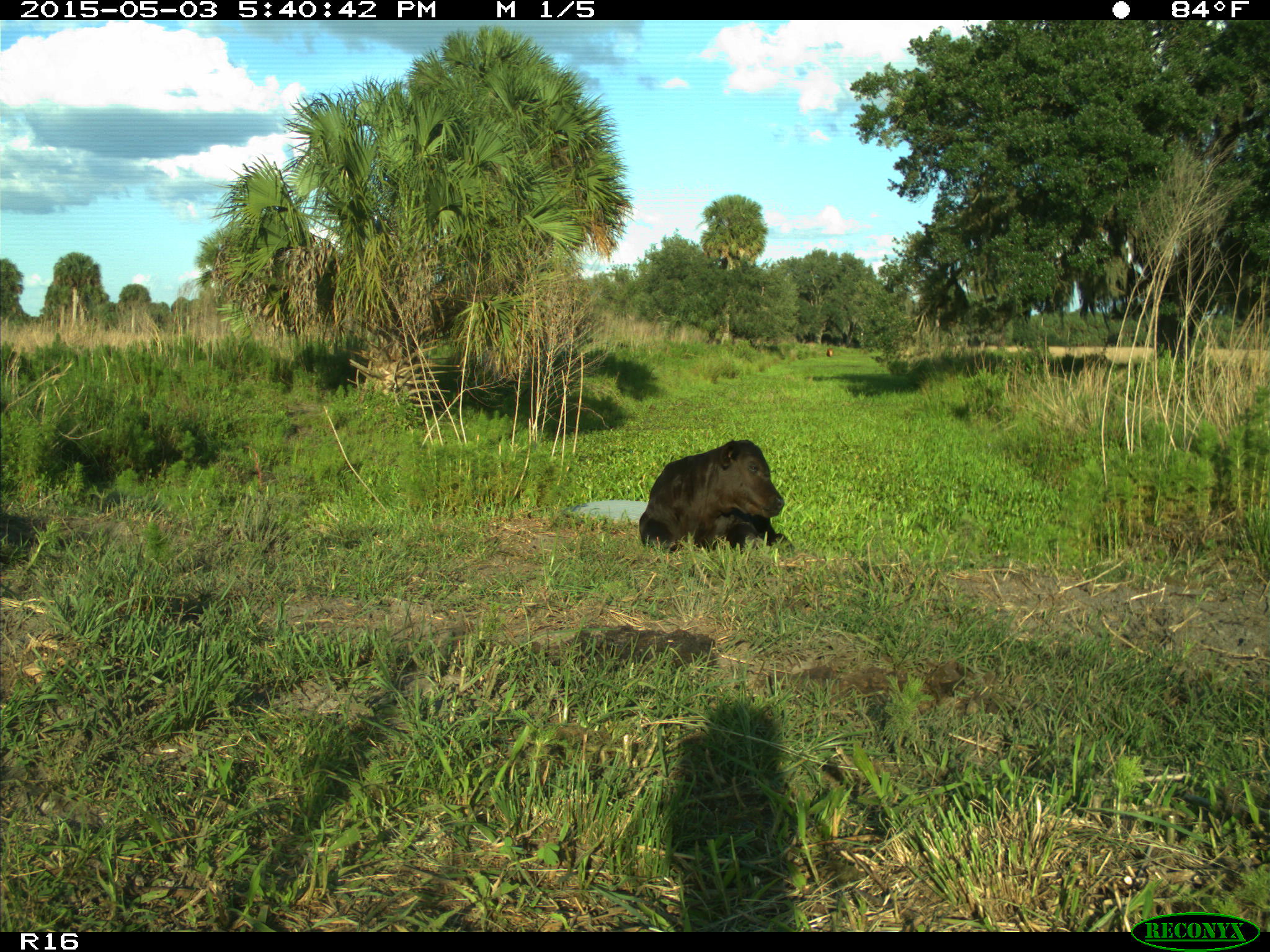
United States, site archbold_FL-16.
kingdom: Animalia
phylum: Chordata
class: Mammalia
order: Artiodactyla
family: Bovidae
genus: Bos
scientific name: Bos taurus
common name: domestic cow